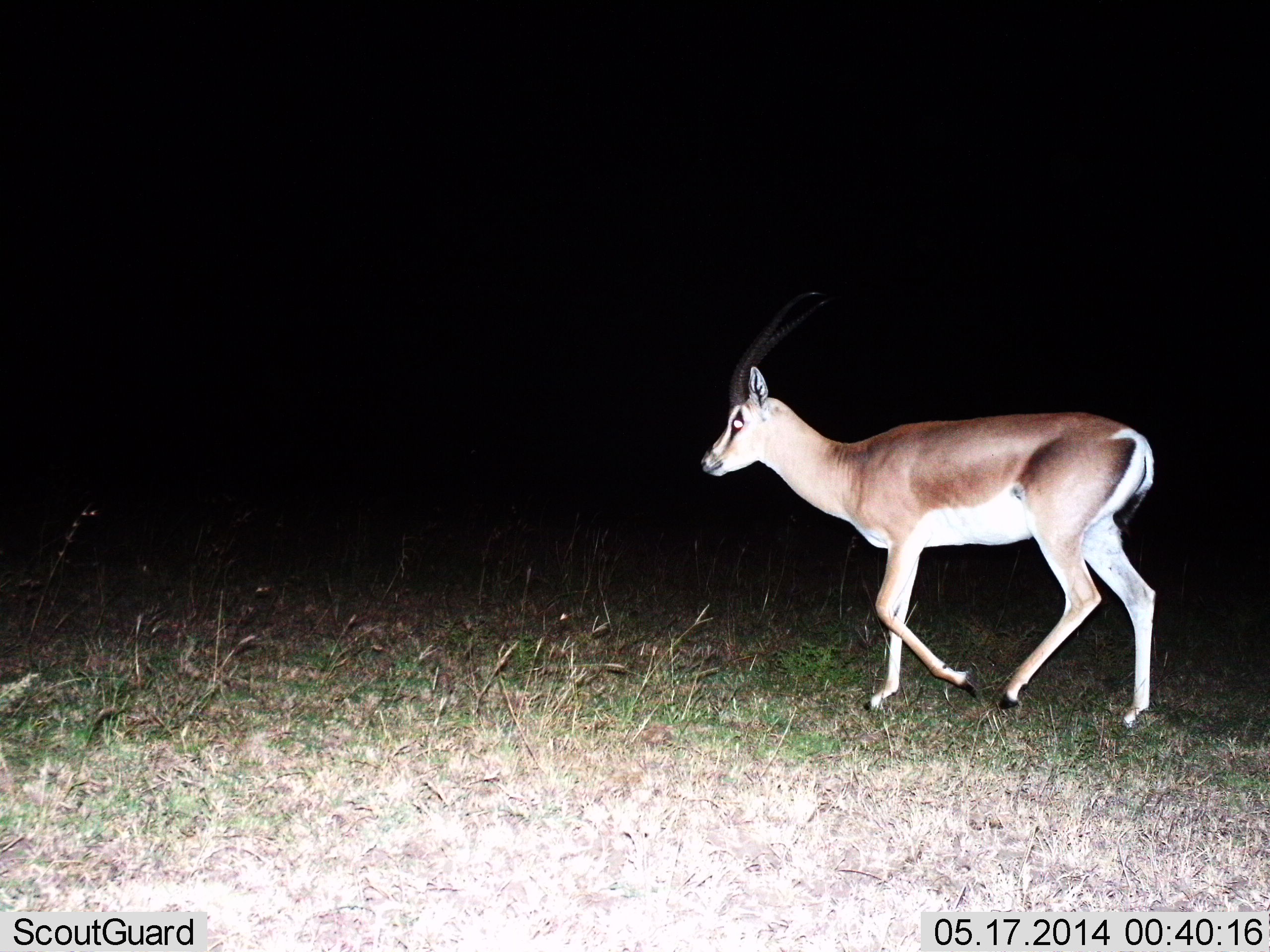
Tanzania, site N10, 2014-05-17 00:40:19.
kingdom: Animalia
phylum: Chordata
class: Mammalia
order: Artiodactyla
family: Bovidae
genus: Nanger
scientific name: Nanger granti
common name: grant's gazelle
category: gazellegrants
Gazellegrants (grant's gazelle) (Nanger granti), count 1. Behavior (volunteer vote fractions): standing 0%, resting 0%, moving 100%, interacting 0%. Young present (vote fraction): 0%. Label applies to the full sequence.